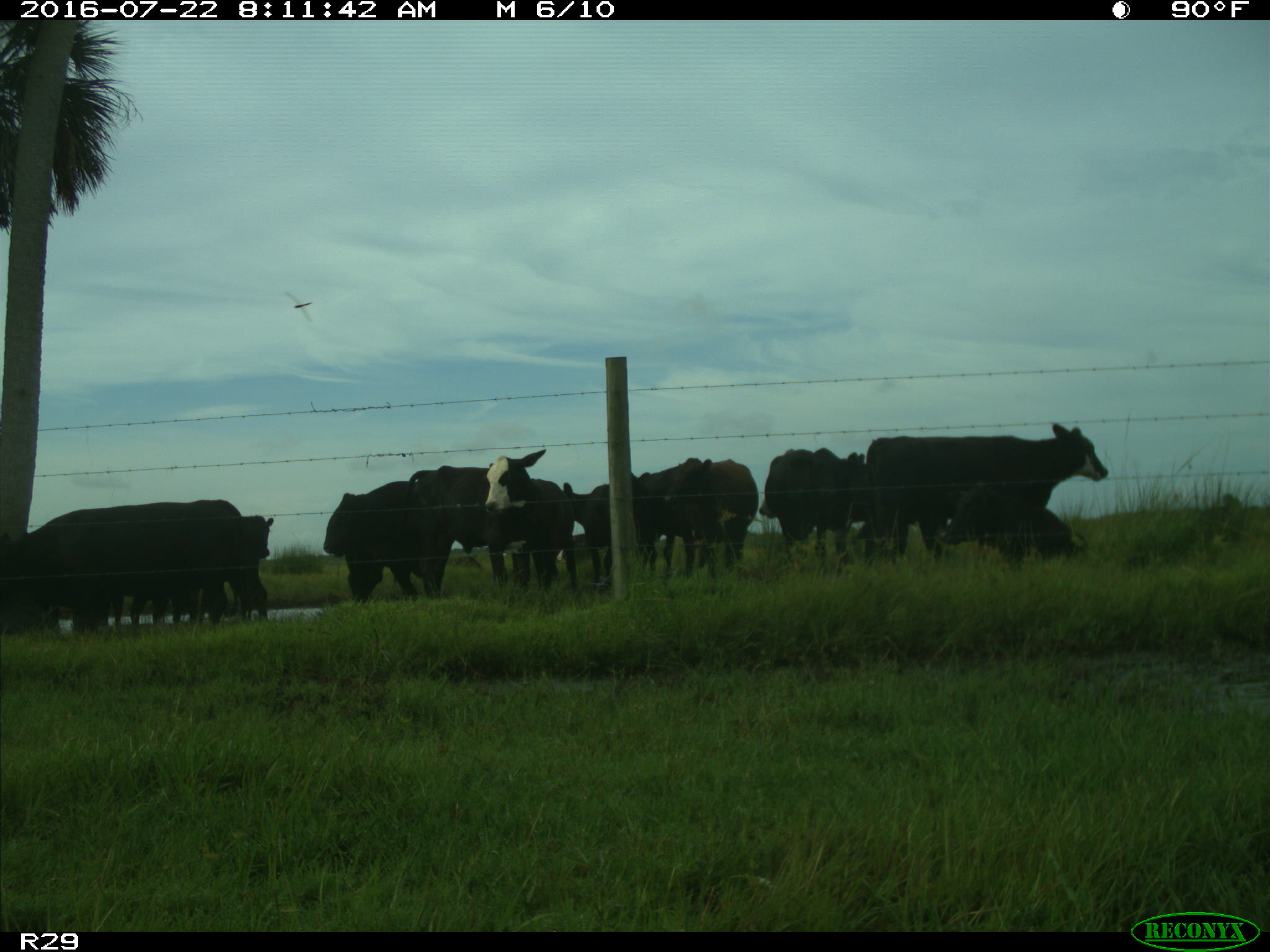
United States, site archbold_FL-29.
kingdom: Animalia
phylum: Chordata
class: Mammalia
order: Artiodactyla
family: Bovidae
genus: Bos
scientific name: Bos taurus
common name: domestic cow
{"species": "Bos taurus (domestic cow)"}